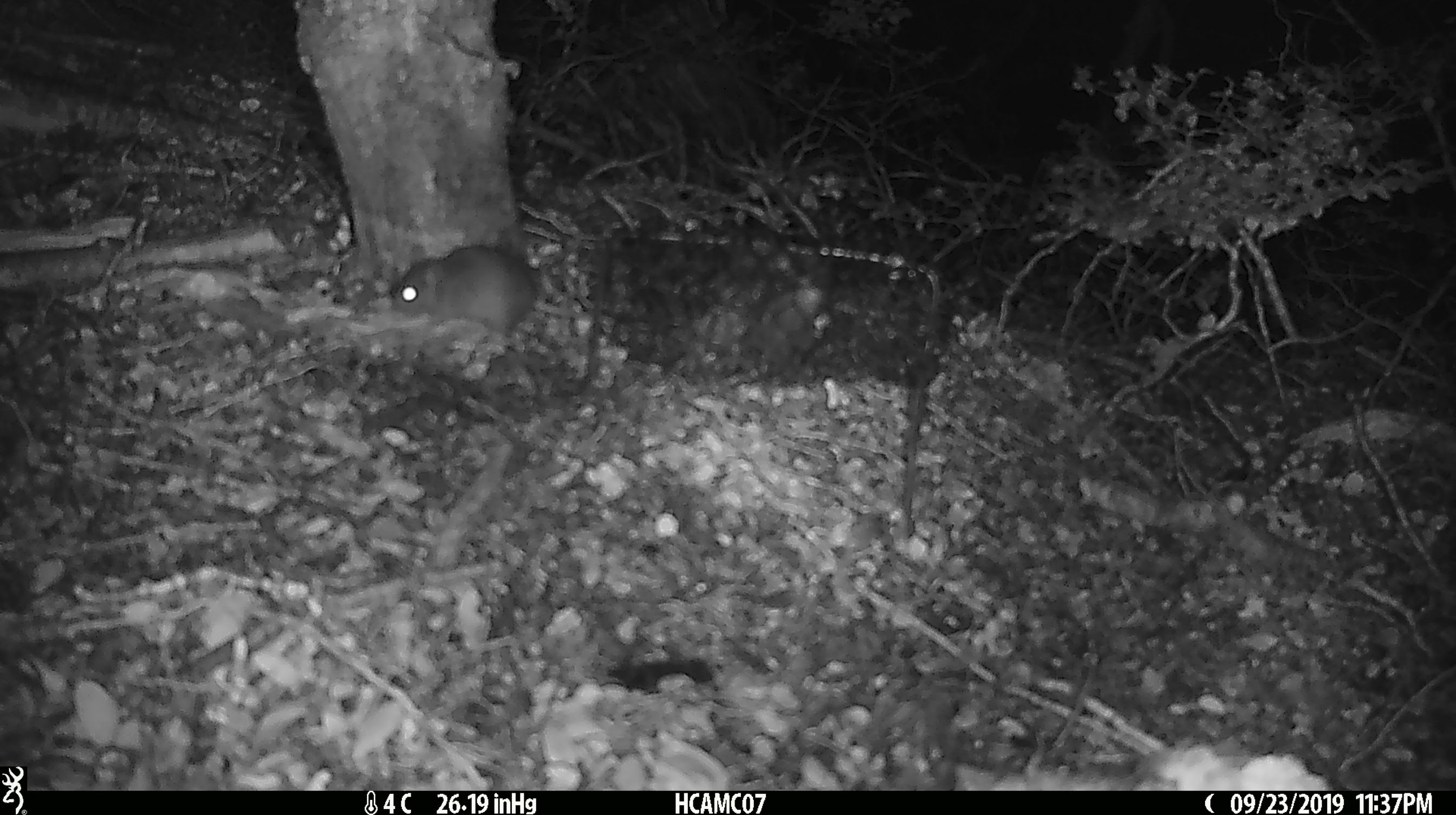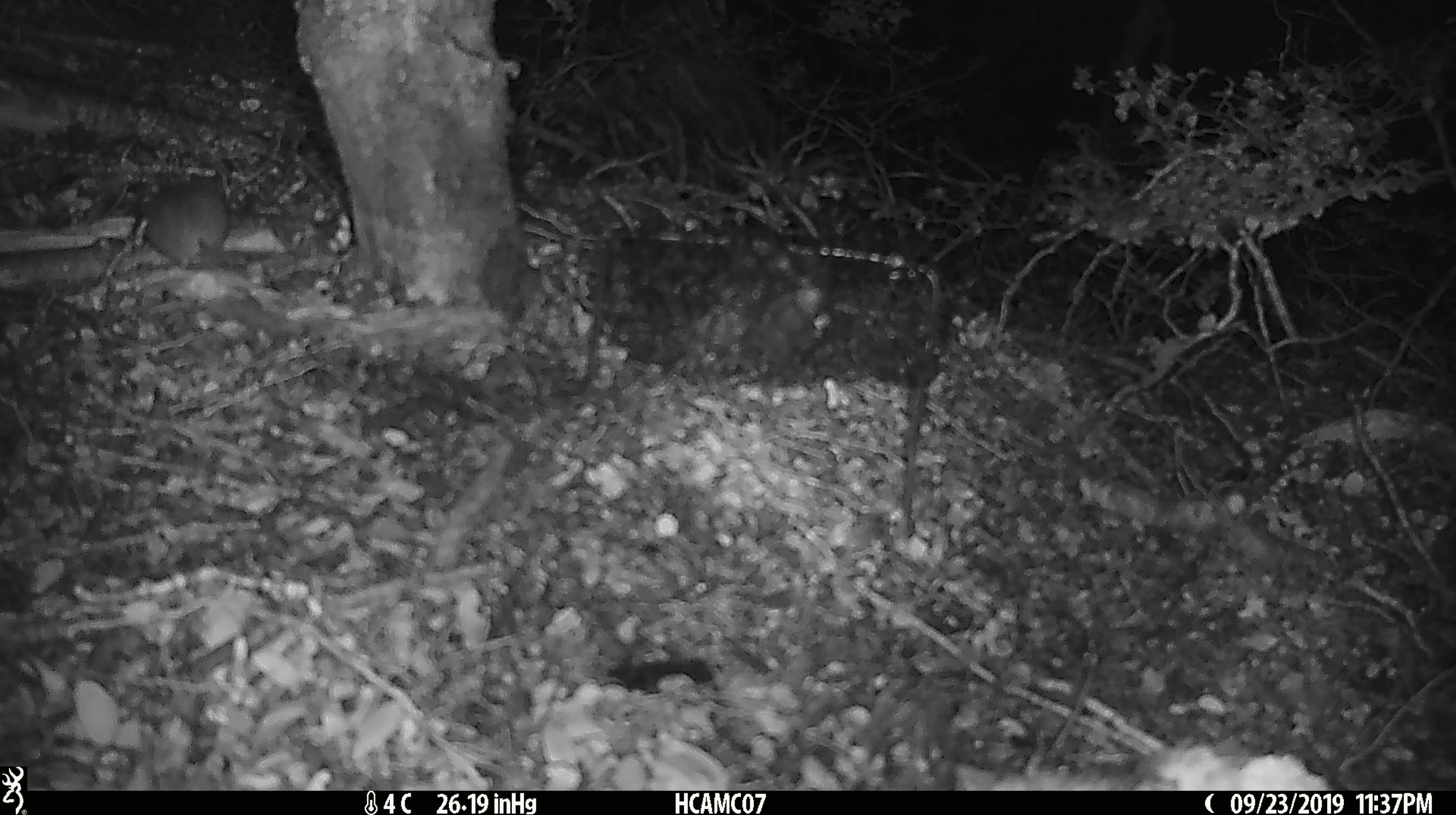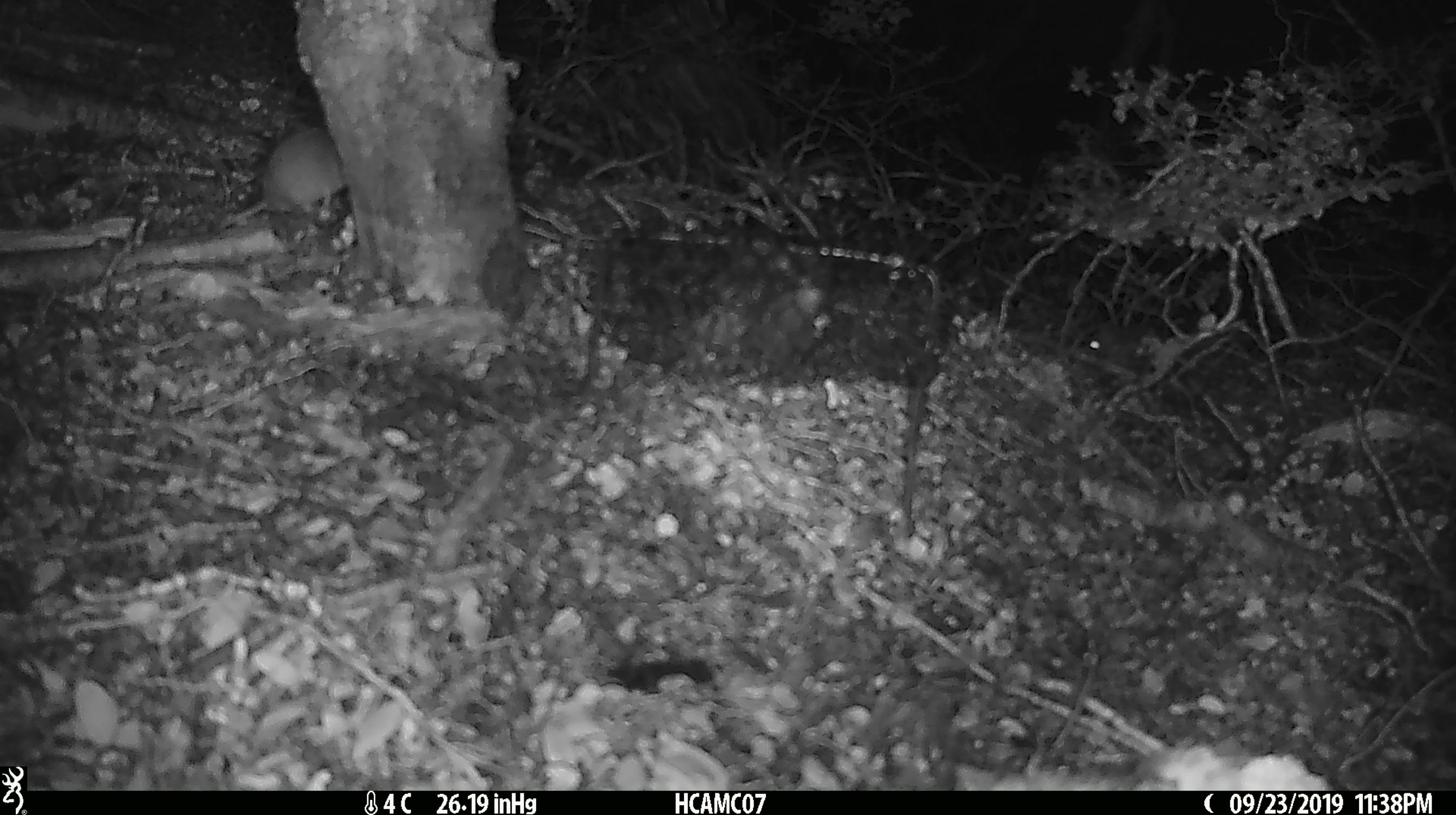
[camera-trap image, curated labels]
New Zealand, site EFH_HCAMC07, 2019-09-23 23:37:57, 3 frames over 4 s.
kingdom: Animalia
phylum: Chordata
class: Mammalia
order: Rodentia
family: Muridae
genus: Mus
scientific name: Mus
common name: mouse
Mouse (Mus).